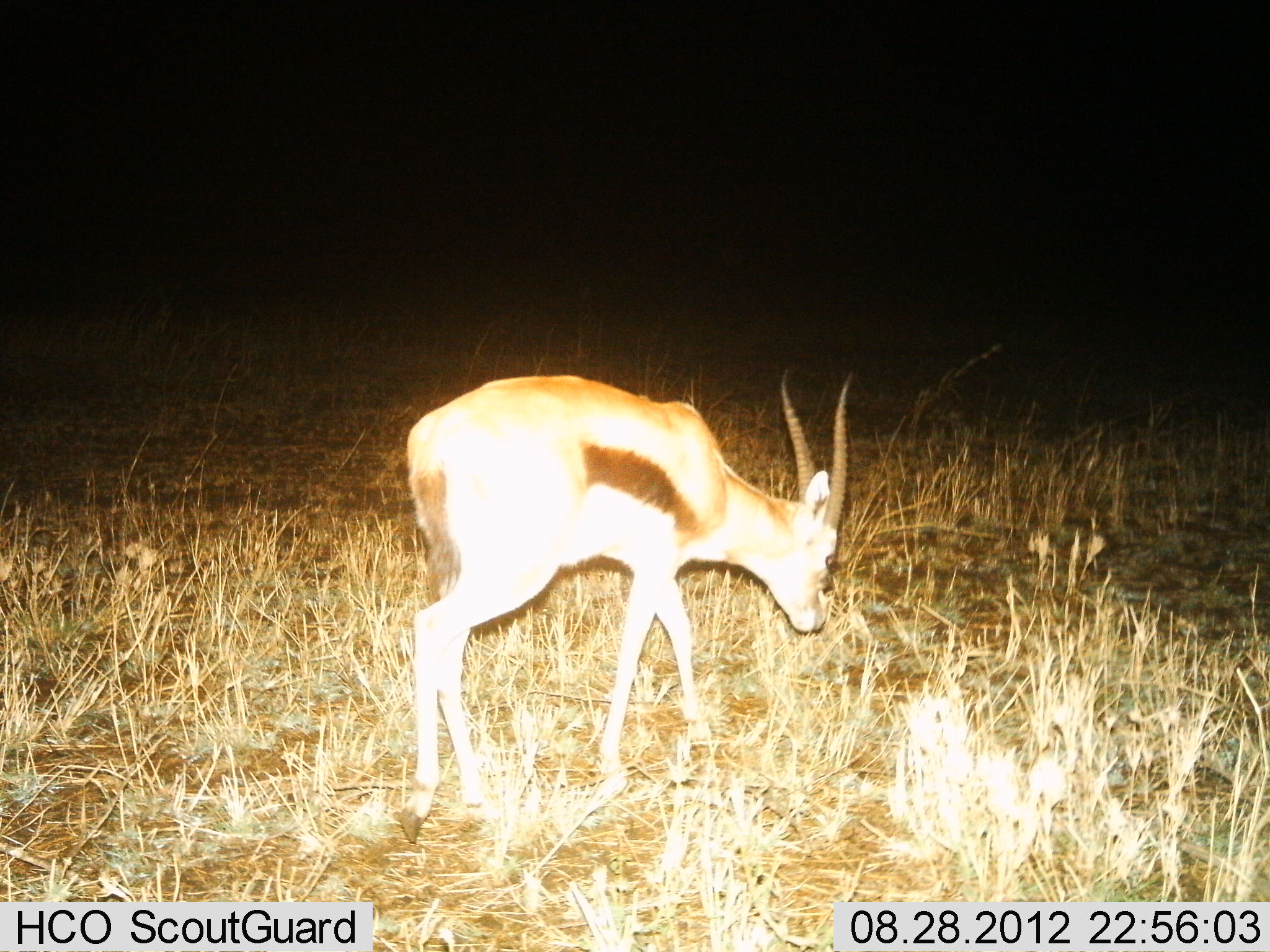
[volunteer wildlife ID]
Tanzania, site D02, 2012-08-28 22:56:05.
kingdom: Animalia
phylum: Chordata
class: Mammalia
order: Artiodactyla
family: Bovidae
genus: Eudorcas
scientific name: Eudorcas thomsonii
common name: thomson's gazelle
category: gazellethomsons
Gazellethomsons (thomson's gazelle) (Eudorcas thomsonii), count 1. Behavior (volunteer vote fractions): standing 10%, resting 0%, moving 40%, interacting 0%. Young present (vote fraction): 0%. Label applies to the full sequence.